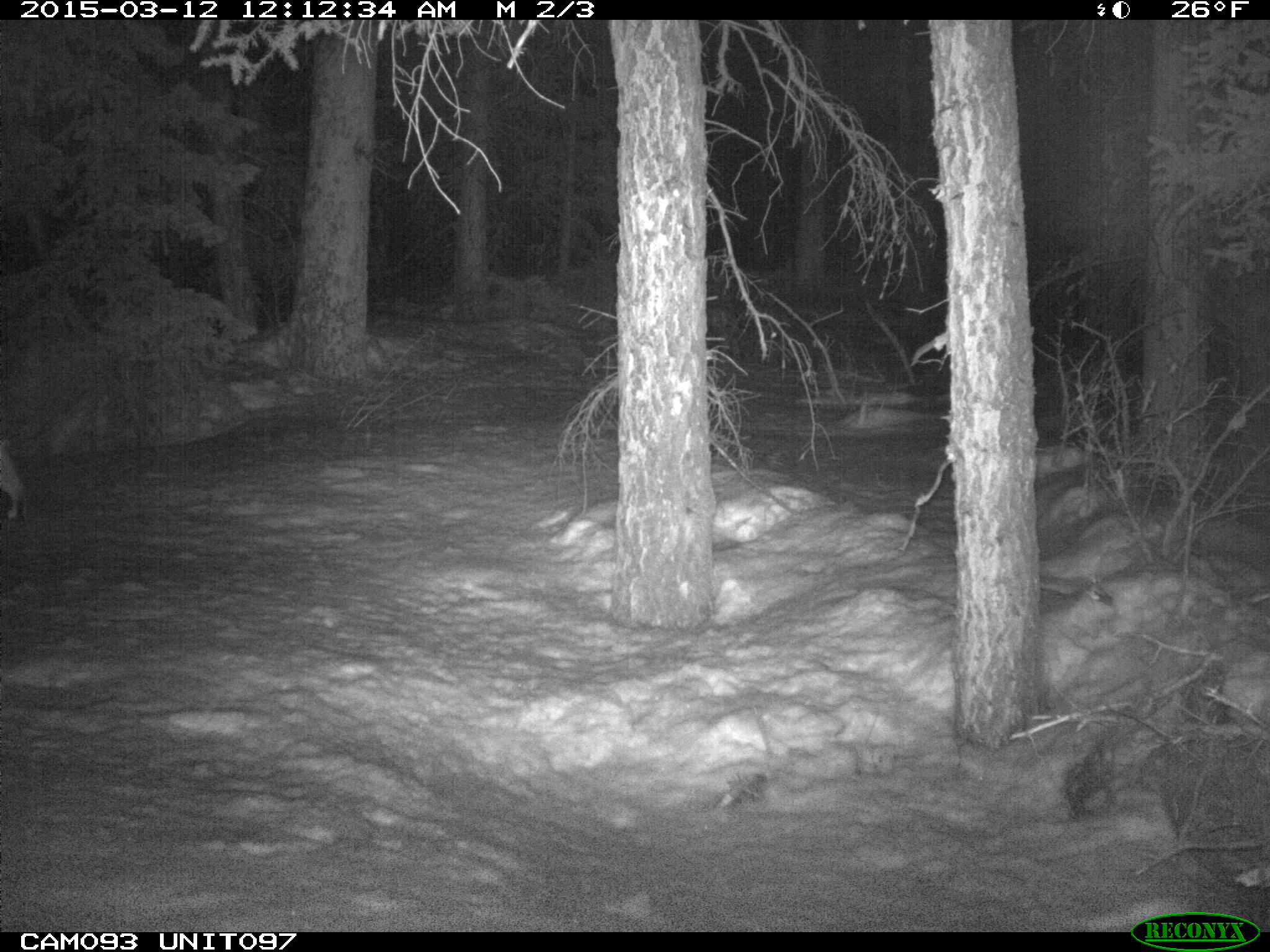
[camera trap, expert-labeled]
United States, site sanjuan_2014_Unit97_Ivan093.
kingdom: Animalia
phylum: Chordata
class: Mammalia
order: Carnivora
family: Felidae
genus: Lynx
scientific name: Lynx rufus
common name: bobcat